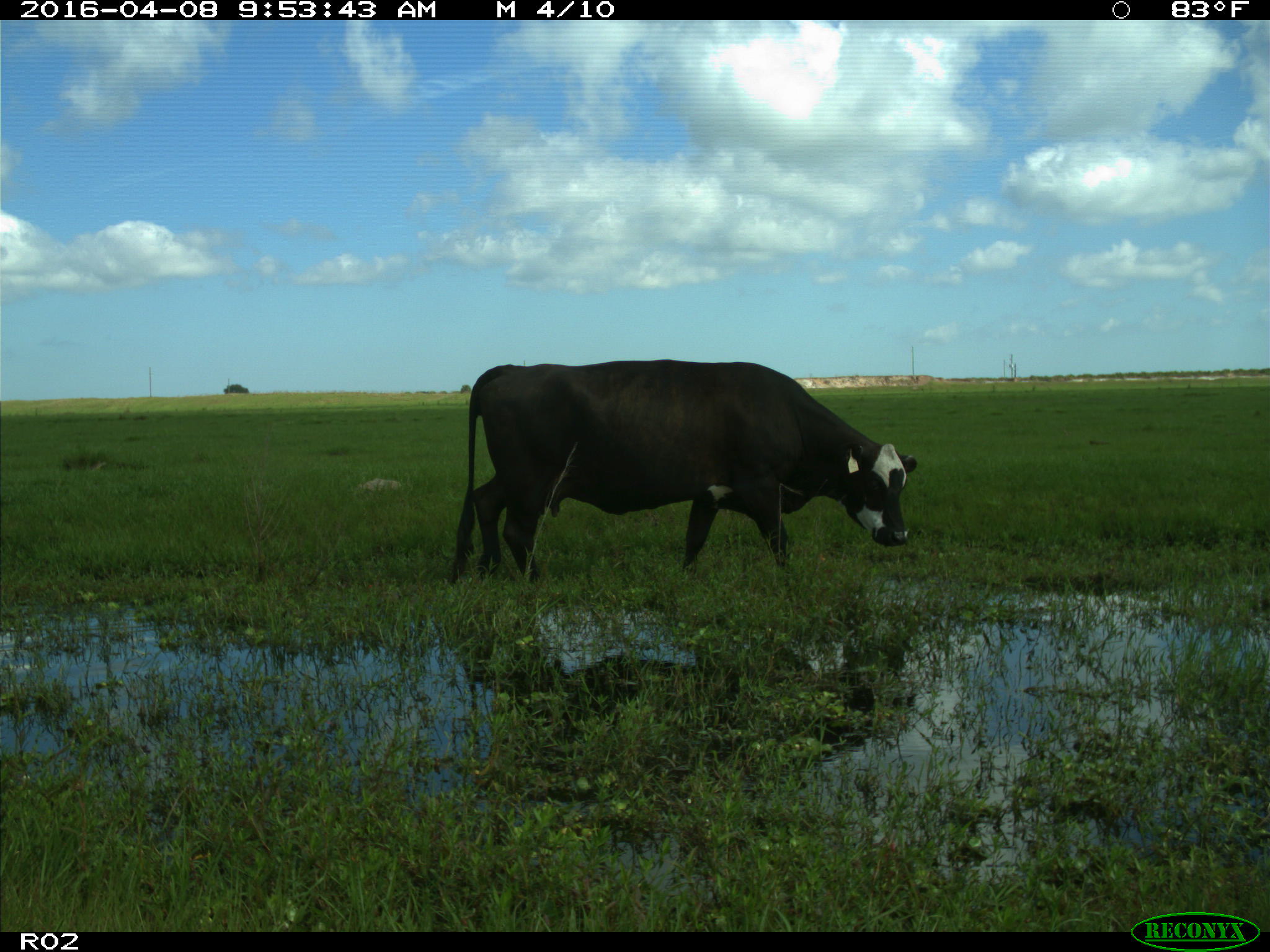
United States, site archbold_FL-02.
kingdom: Animalia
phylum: Chordata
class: Mammalia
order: Artiodactyla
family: Bovidae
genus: Bos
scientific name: Bos taurus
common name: domestic cow